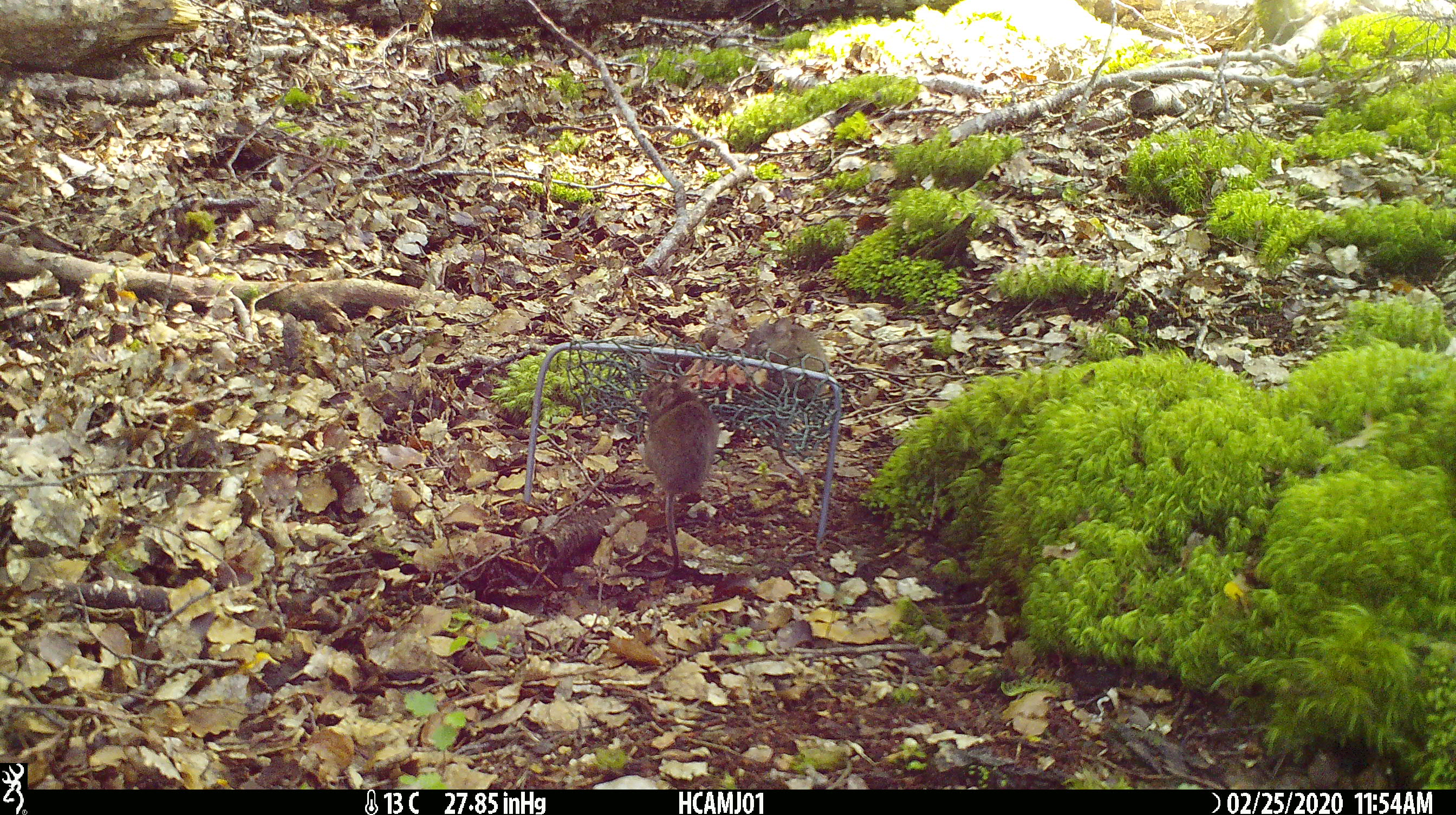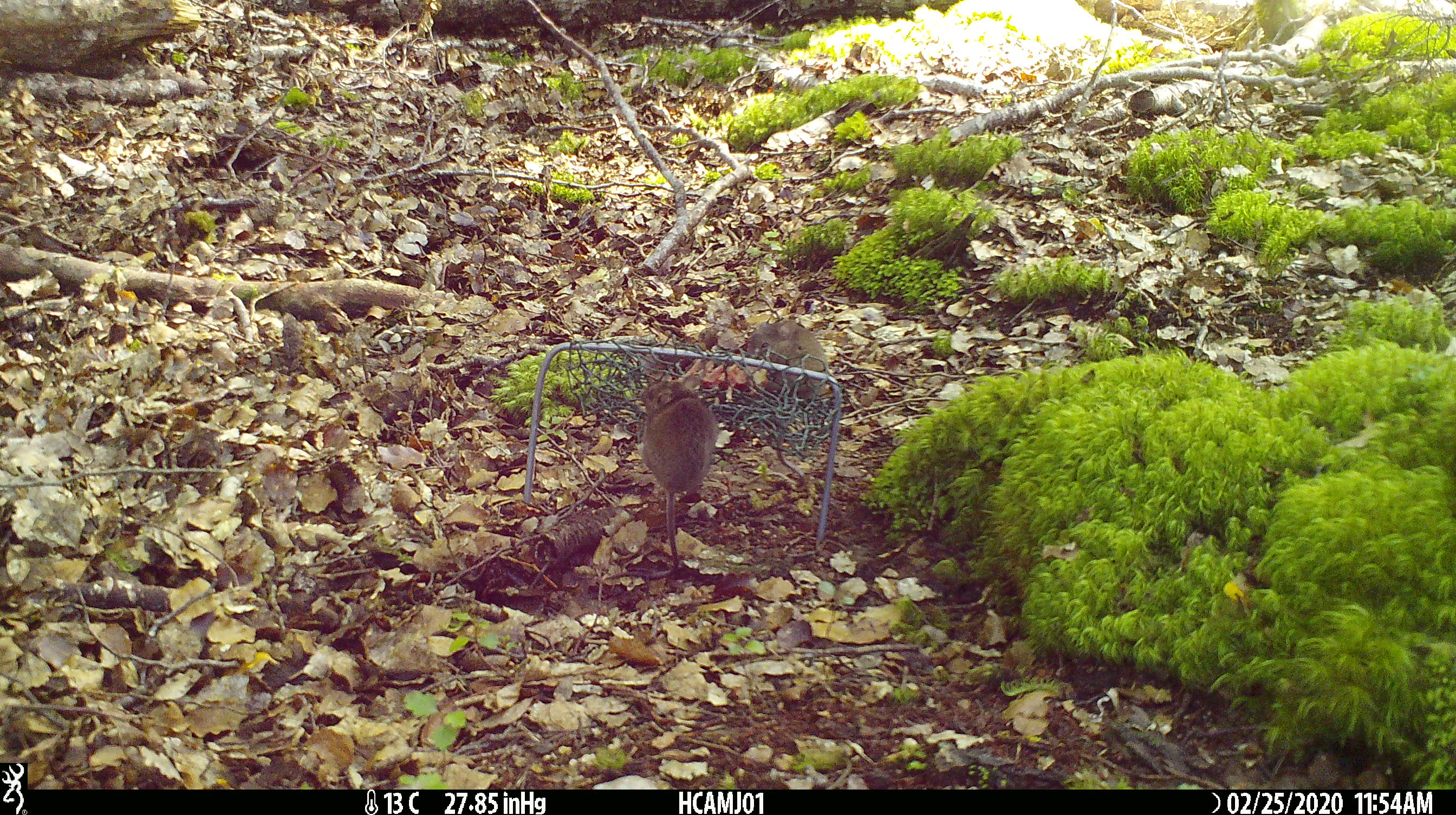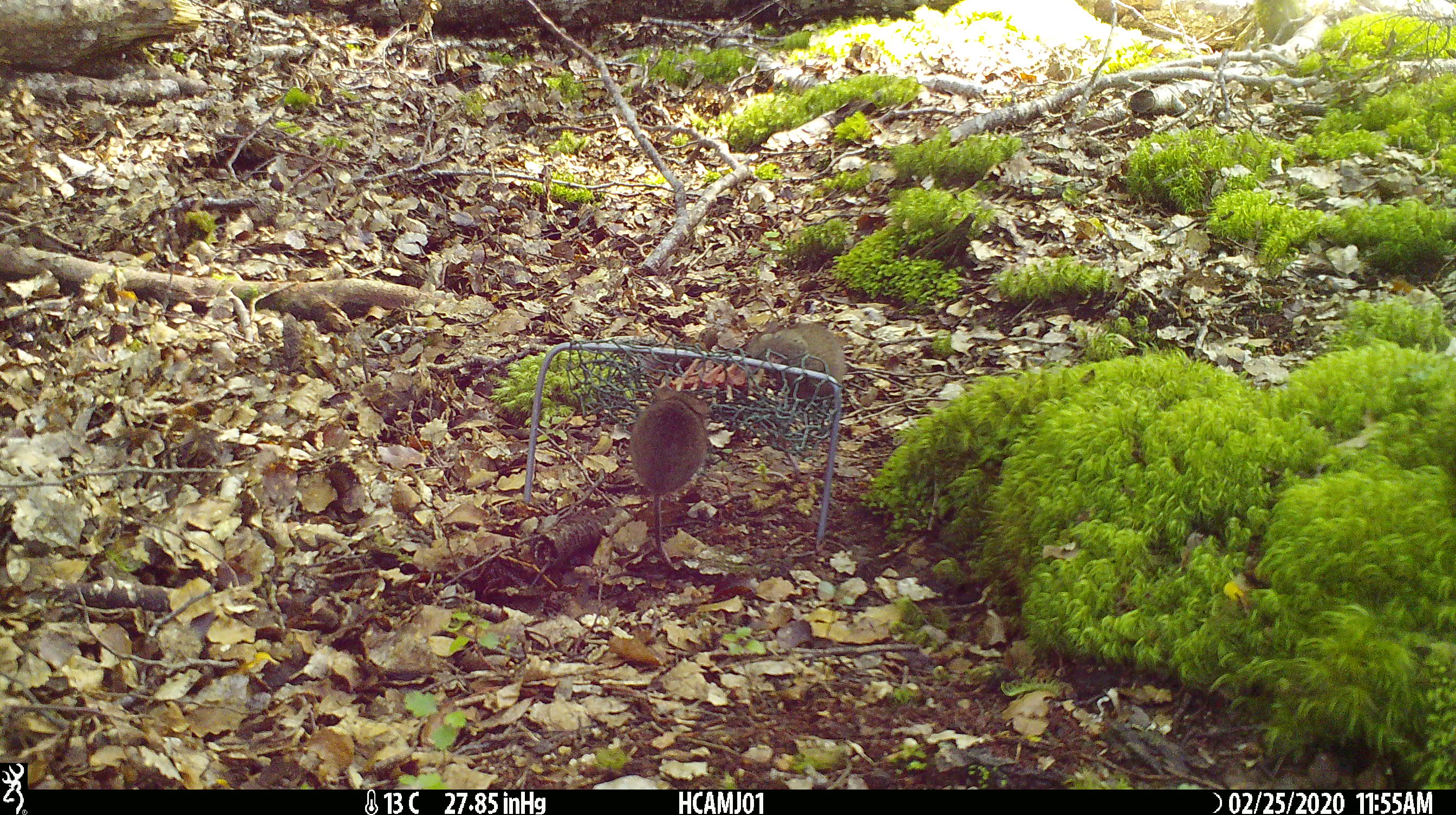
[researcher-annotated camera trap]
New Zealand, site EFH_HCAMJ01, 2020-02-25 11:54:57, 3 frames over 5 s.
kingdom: Animalia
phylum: Chordata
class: Mammalia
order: Rodentia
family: Muridae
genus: Mus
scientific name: Mus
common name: mouse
Mouse (Mus).